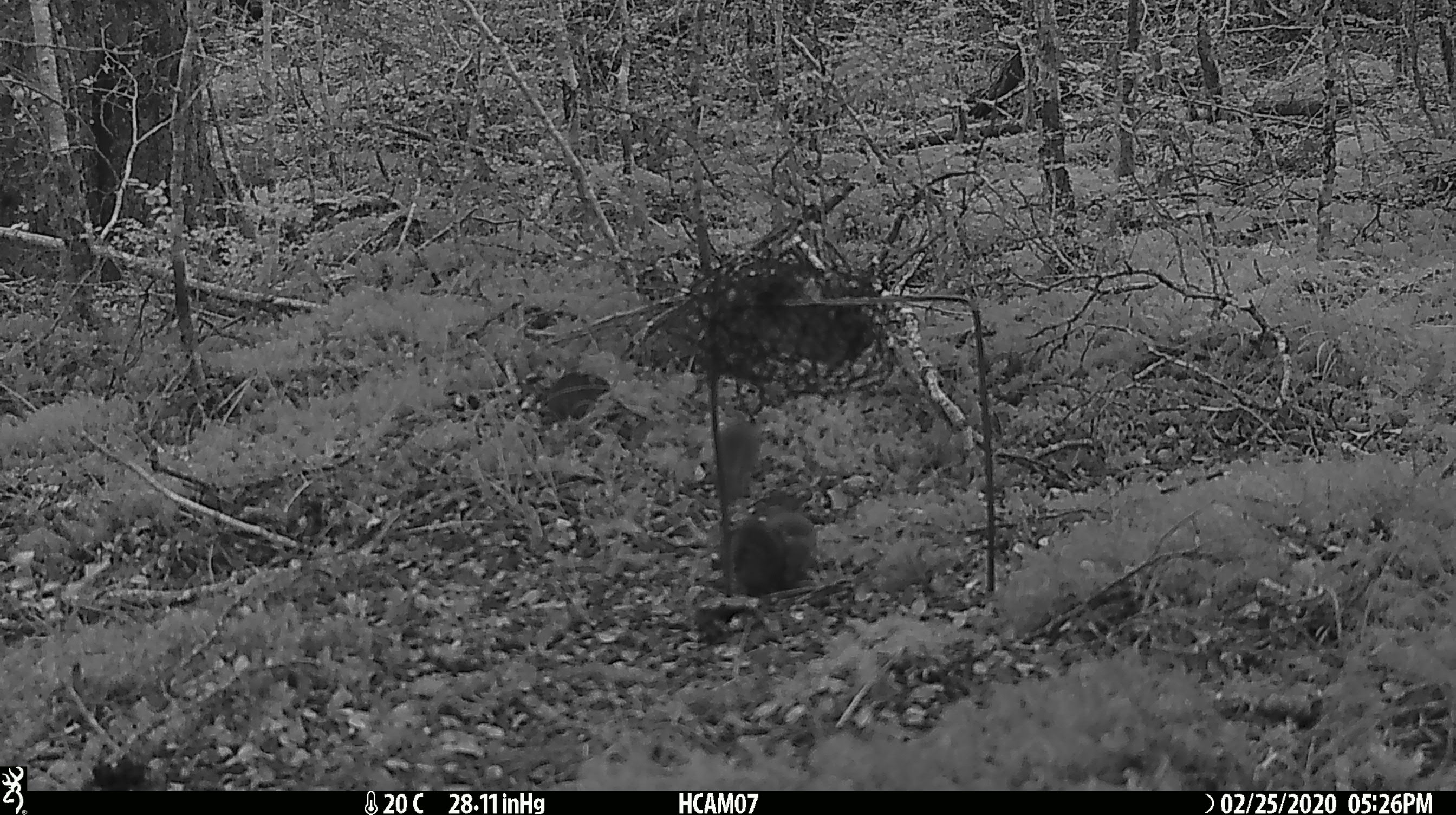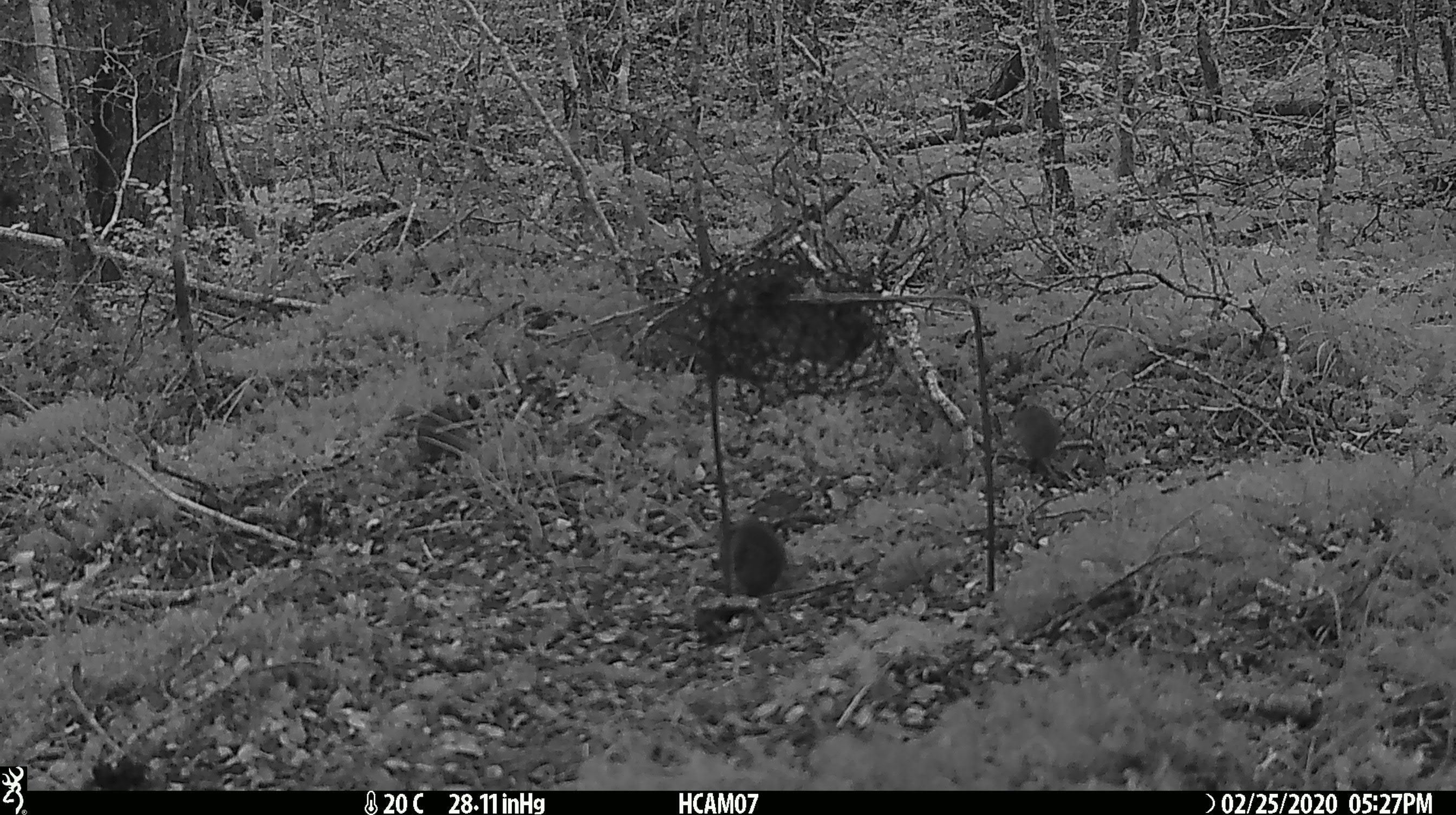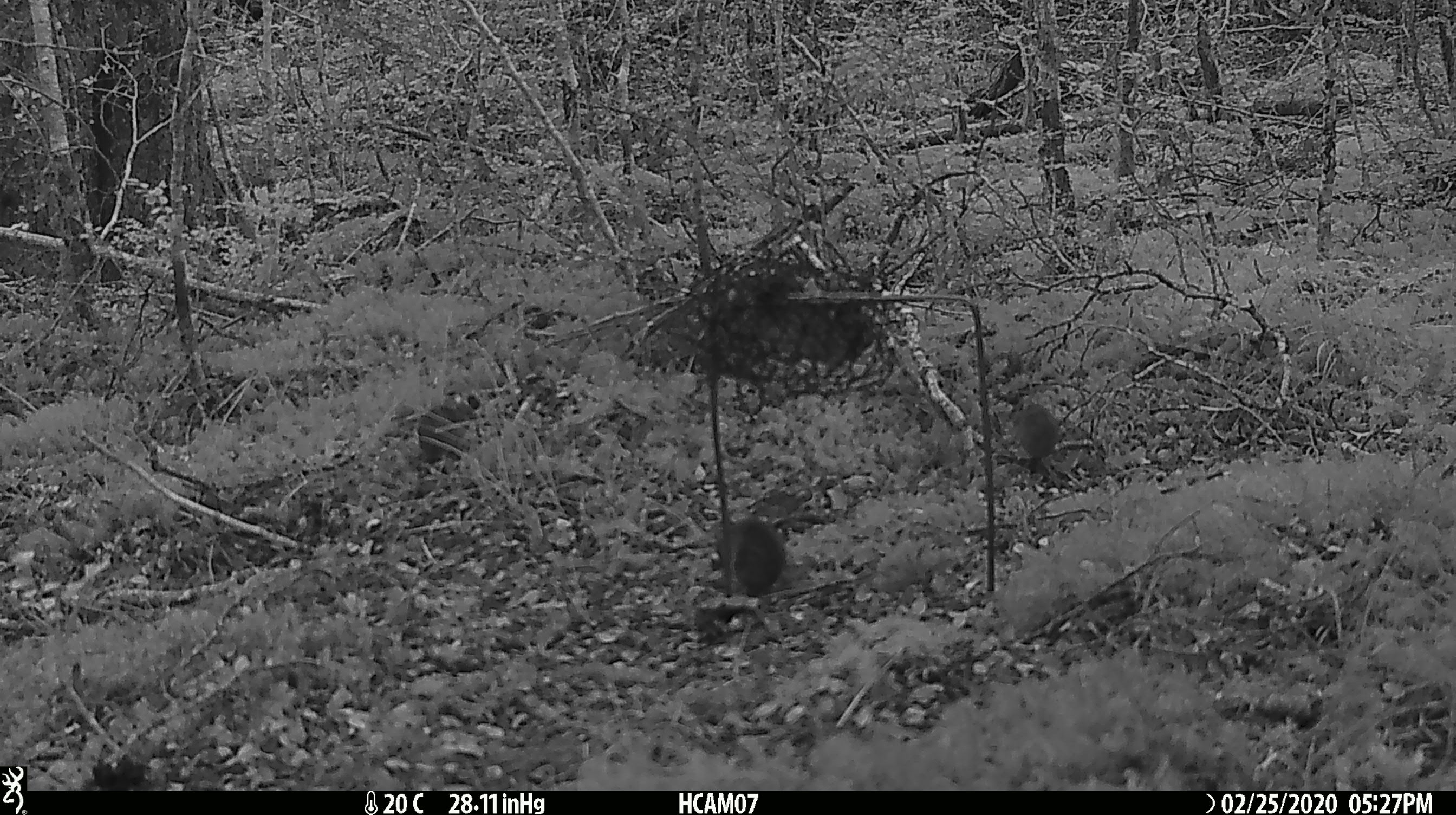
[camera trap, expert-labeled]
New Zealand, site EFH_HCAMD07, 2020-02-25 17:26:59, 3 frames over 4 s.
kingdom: Animalia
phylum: Chordata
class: Mammalia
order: Rodentia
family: Muridae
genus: Mus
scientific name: Mus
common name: mouse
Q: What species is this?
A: Mouse (Mus).